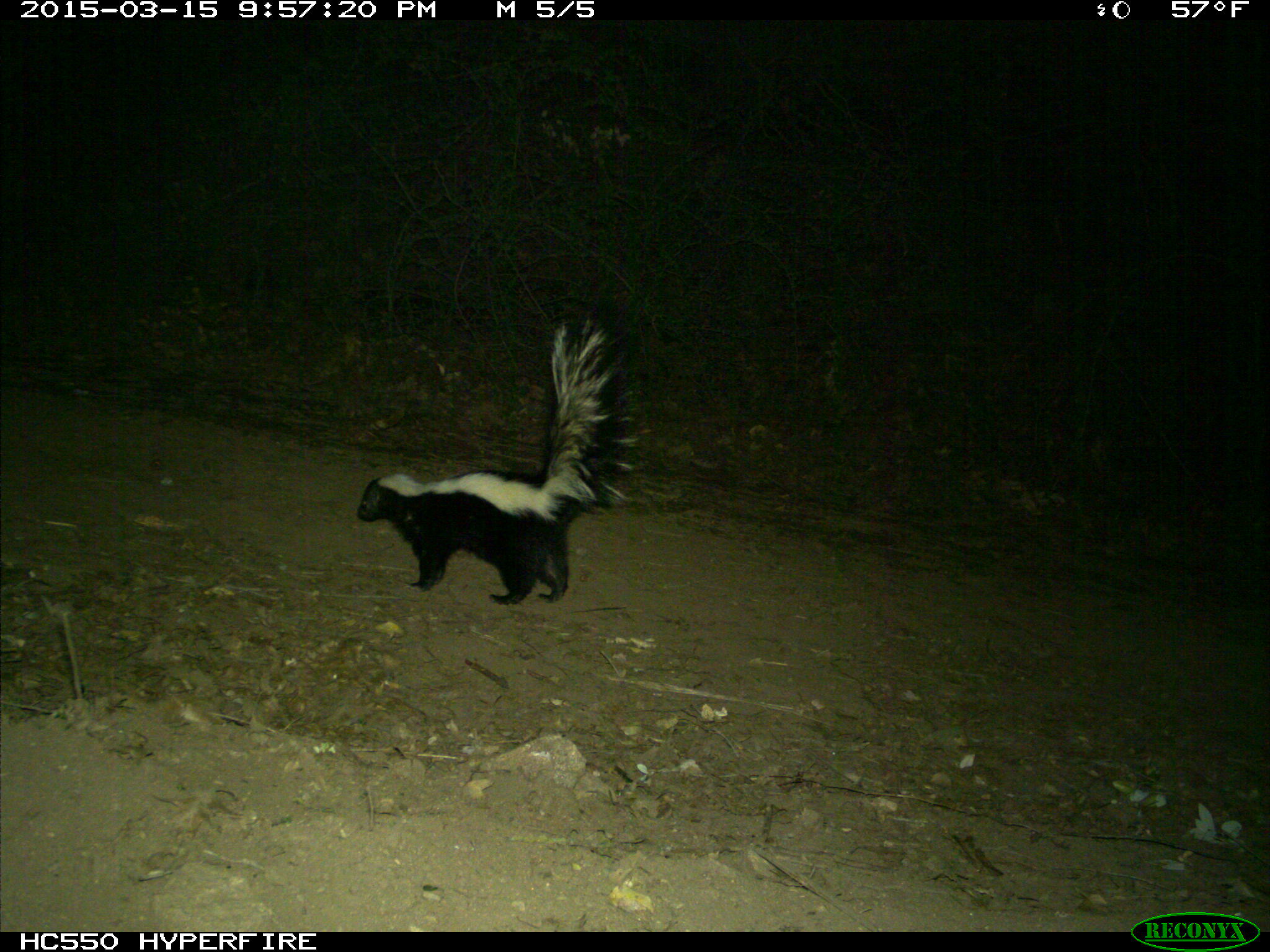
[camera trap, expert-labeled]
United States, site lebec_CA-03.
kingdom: Animalia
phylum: Chordata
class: Mammalia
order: Carnivora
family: Mephitidae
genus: Mephitis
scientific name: Mephitis mephitis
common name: striped skunk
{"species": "Mephitis mephitis (striped skunk)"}